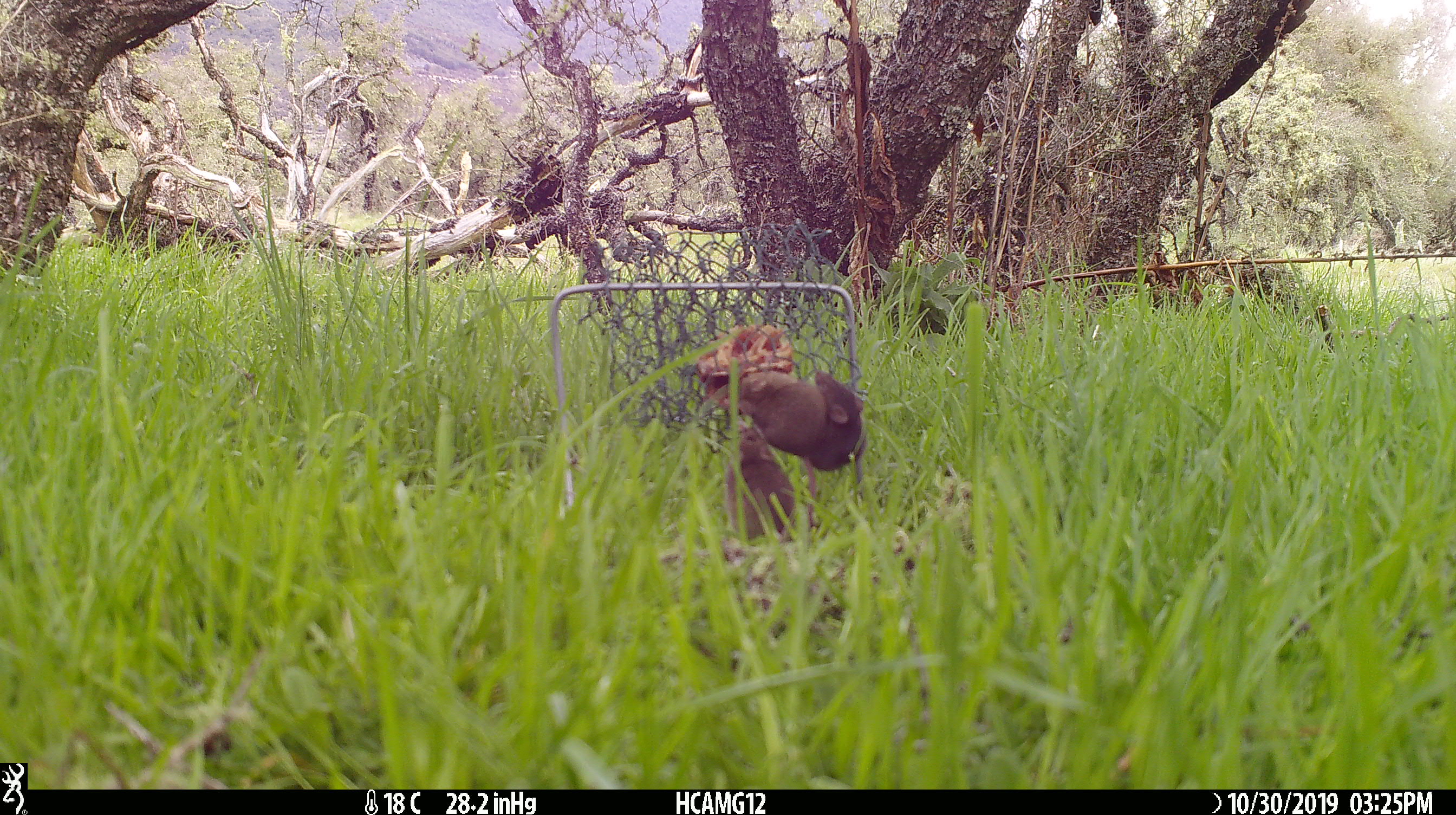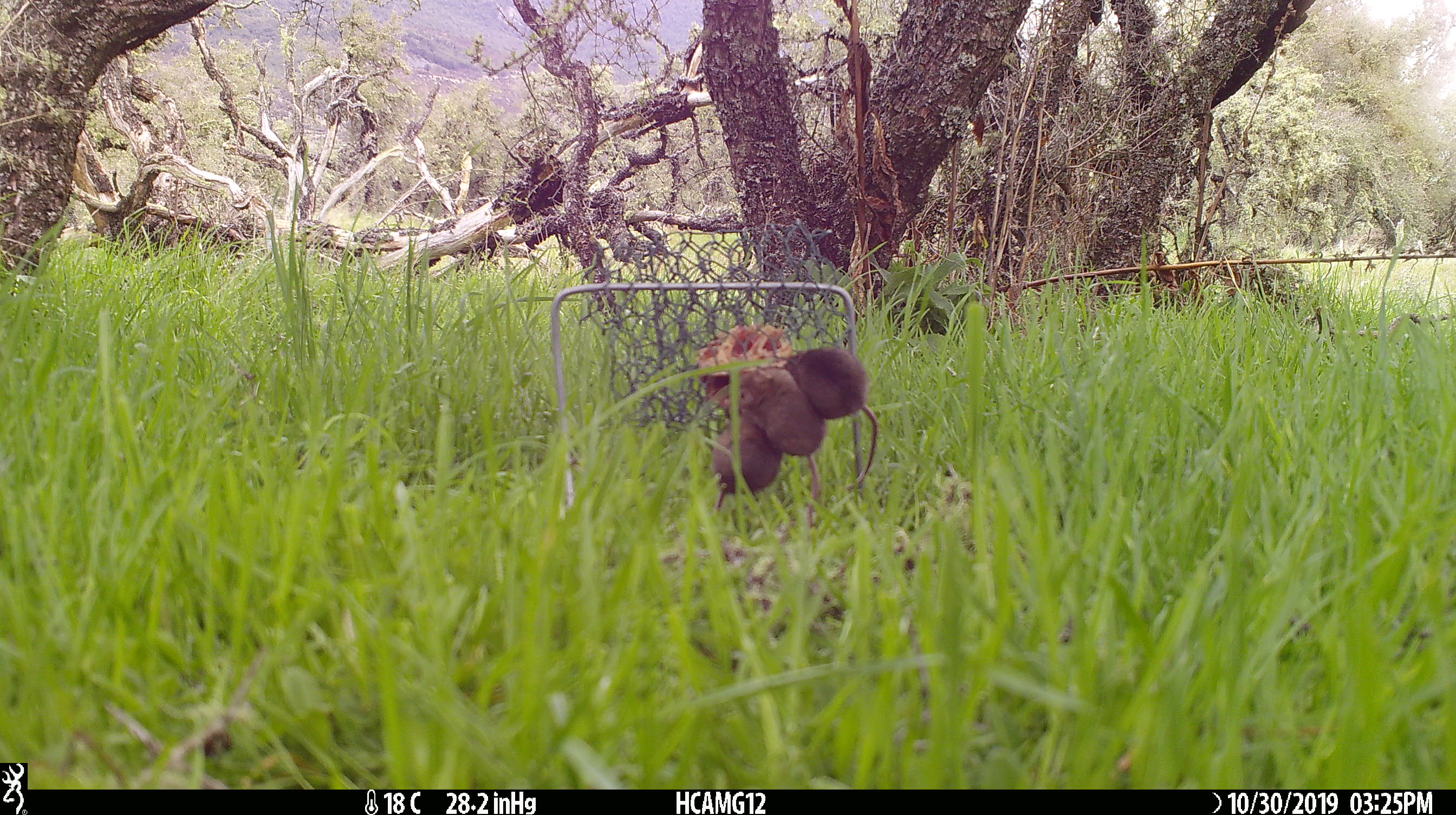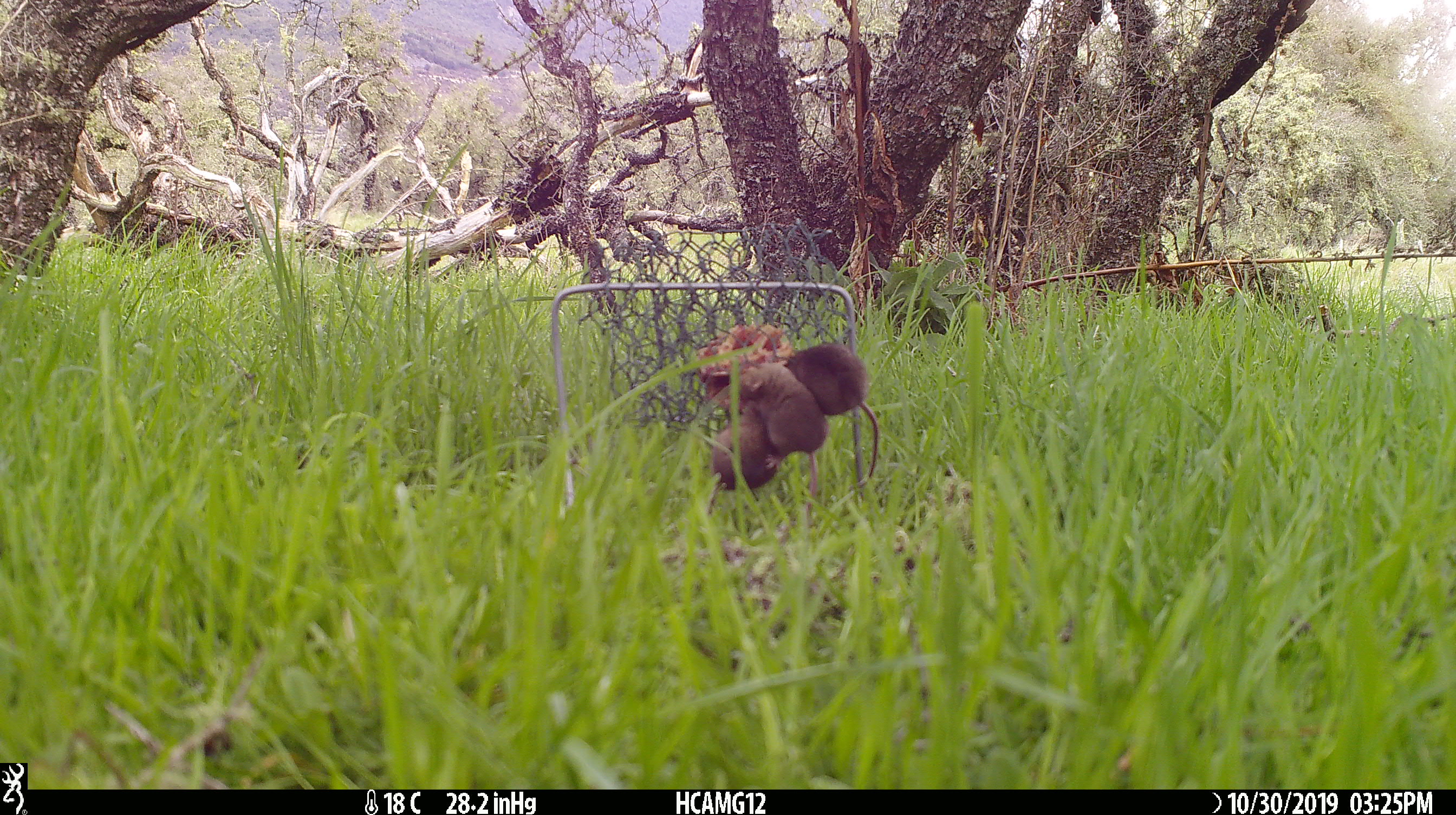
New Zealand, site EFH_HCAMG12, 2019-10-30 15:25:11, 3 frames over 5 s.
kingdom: Animalia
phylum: Chordata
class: Mammalia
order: Rodentia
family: Muridae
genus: Mus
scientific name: Mus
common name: mouse